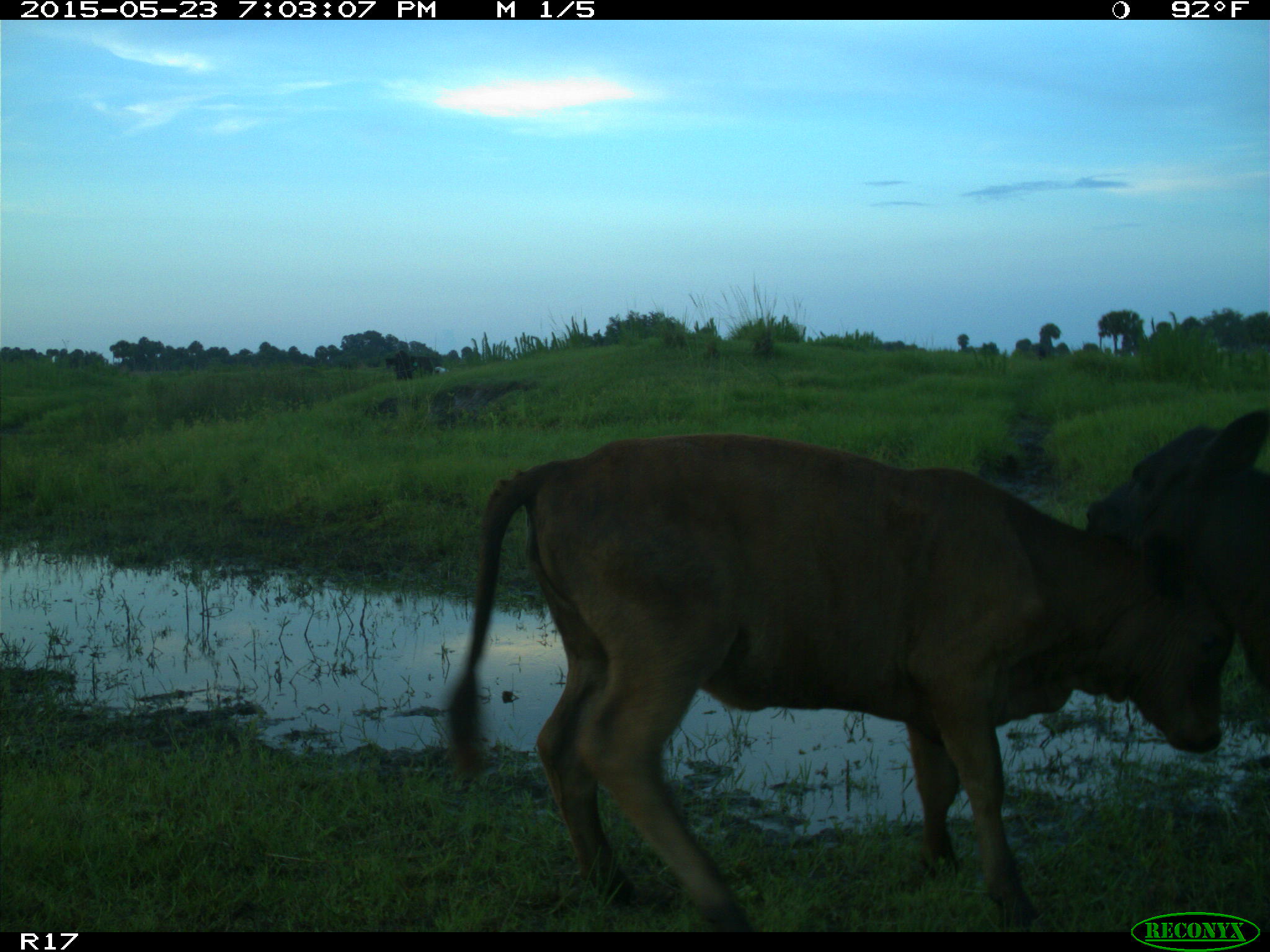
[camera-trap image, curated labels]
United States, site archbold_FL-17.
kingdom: Animalia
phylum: Chordata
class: Mammalia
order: Artiodactyla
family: Bovidae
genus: Bos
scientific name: Bos taurus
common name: domestic cow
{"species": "Bos taurus (domestic cow)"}